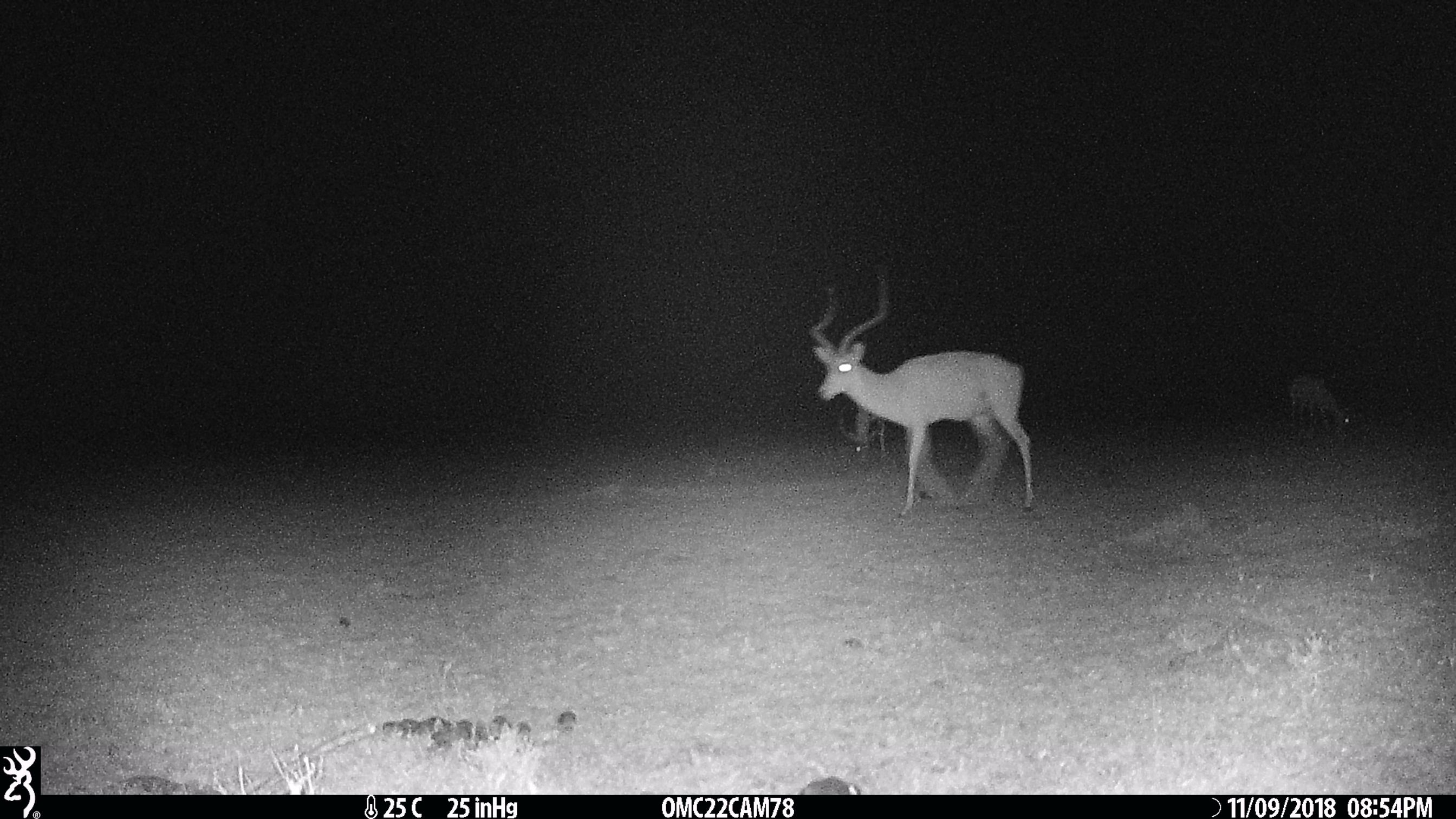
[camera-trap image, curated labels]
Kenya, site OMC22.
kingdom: Animalia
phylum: Chordata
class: Mammalia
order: Artiodactyla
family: Bovidae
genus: Aepyceros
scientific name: Aepyceros melampus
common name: impala